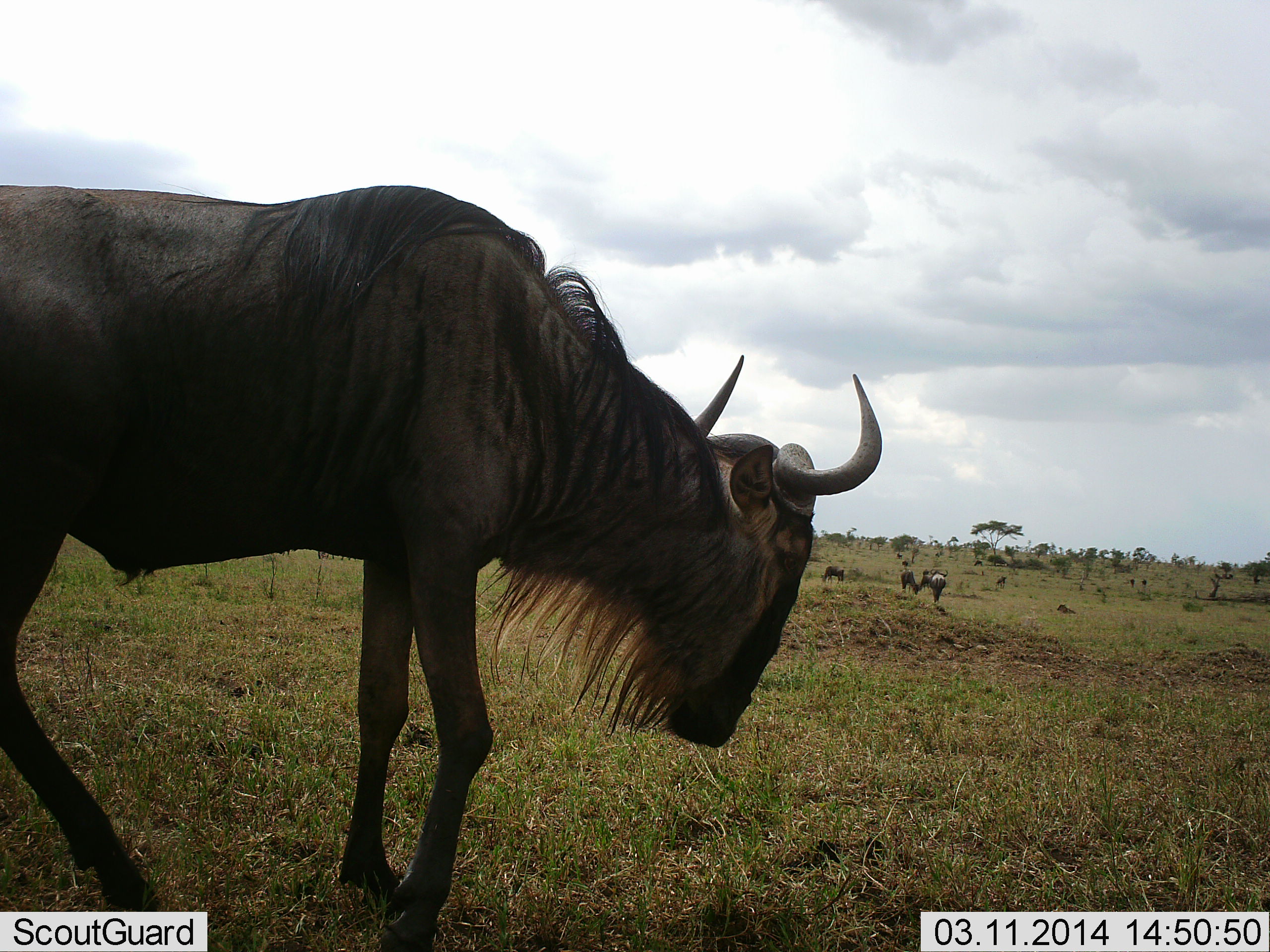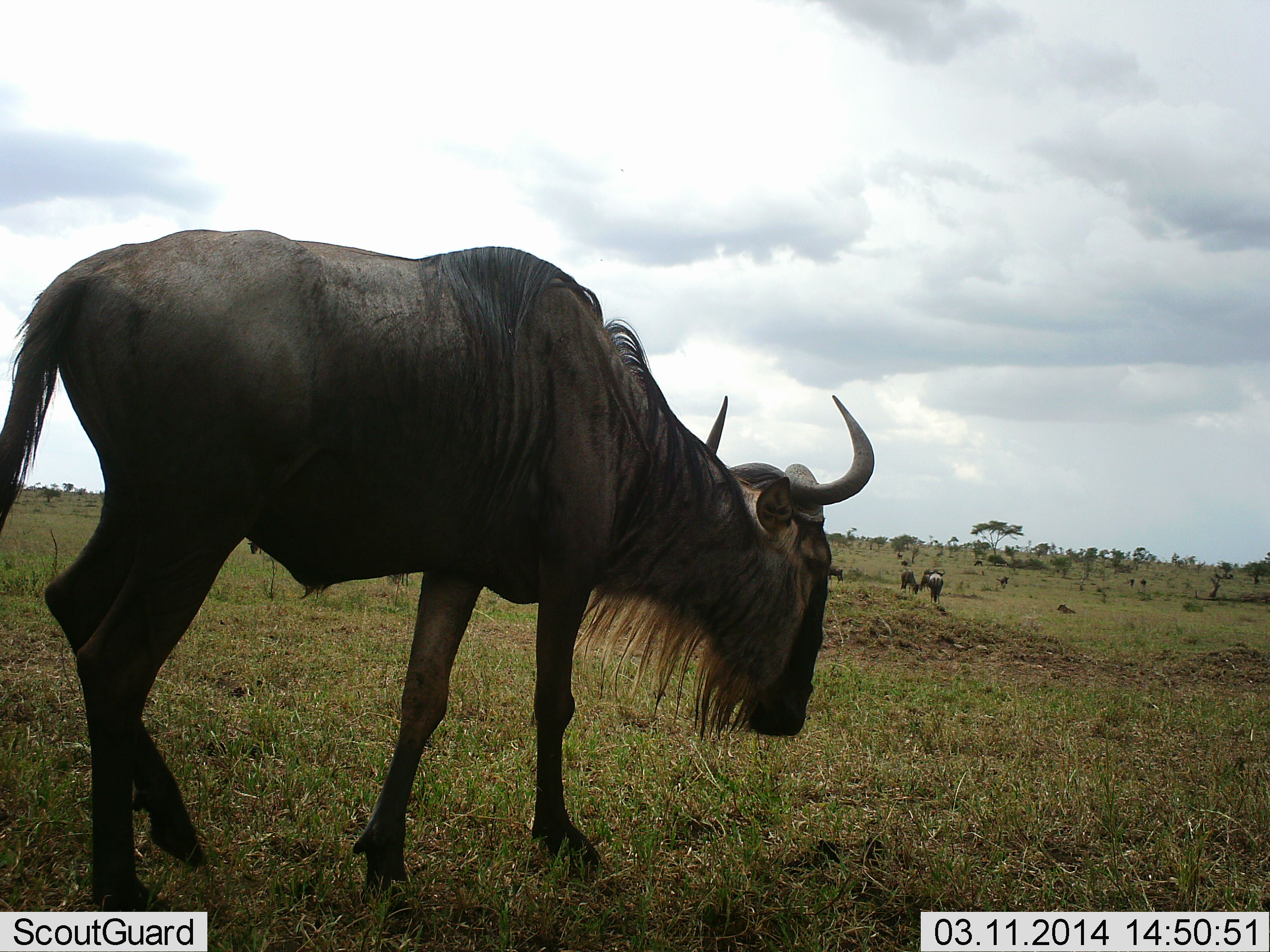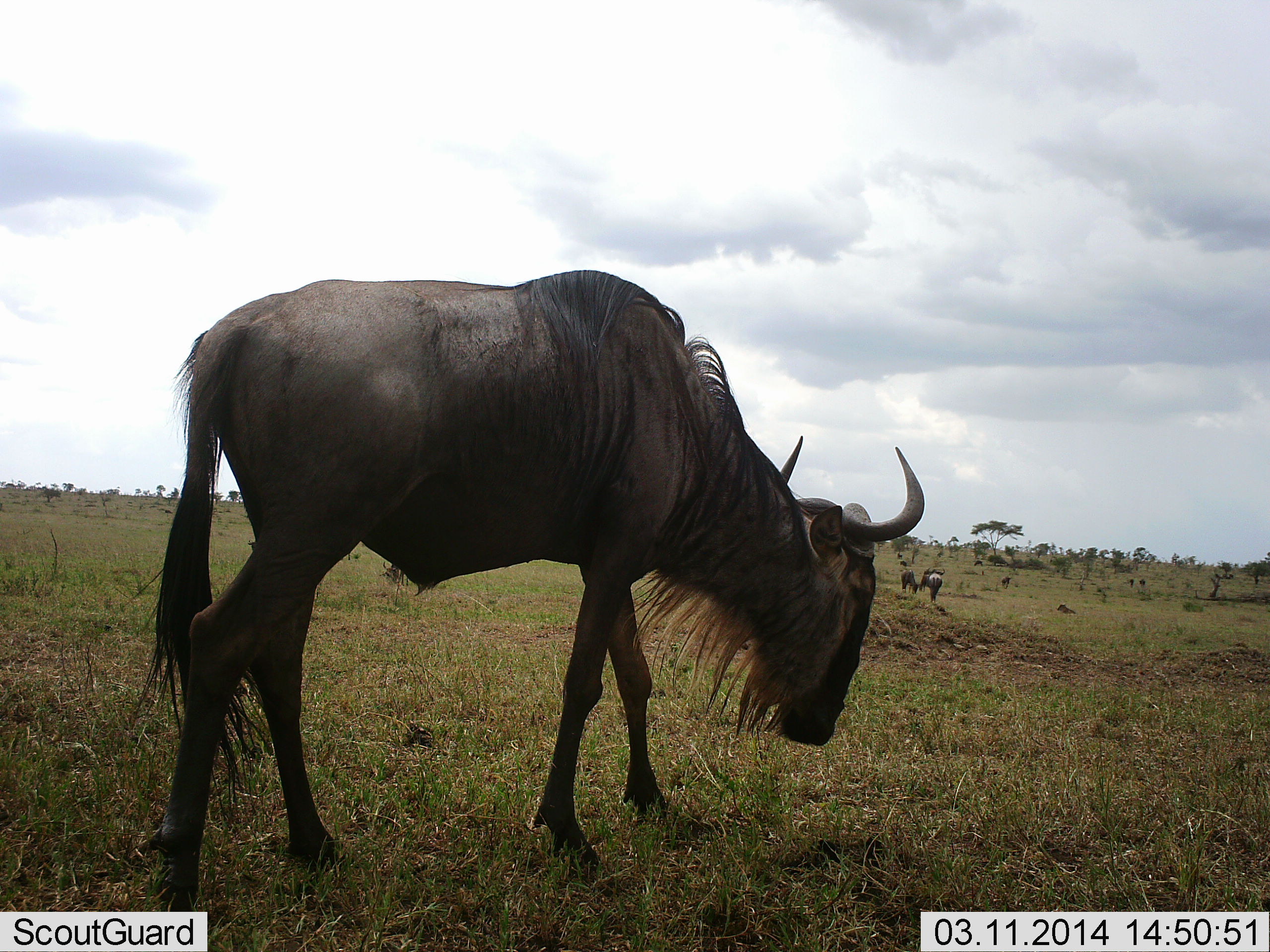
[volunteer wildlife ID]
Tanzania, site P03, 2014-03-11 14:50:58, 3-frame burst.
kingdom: Animalia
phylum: Chordata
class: Mammalia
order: Artiodactyla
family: Bovidae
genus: Connochaetes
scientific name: Connochaetes taurinus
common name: blue wildebeest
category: wildebeest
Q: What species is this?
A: Wildebeest (blue wildebeest) (Connochaetes taurinus).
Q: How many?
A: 5.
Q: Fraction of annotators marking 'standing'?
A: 40%.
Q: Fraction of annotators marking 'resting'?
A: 10%.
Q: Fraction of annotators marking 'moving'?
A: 100%.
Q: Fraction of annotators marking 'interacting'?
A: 0%.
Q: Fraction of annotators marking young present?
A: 0%.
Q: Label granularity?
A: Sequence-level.